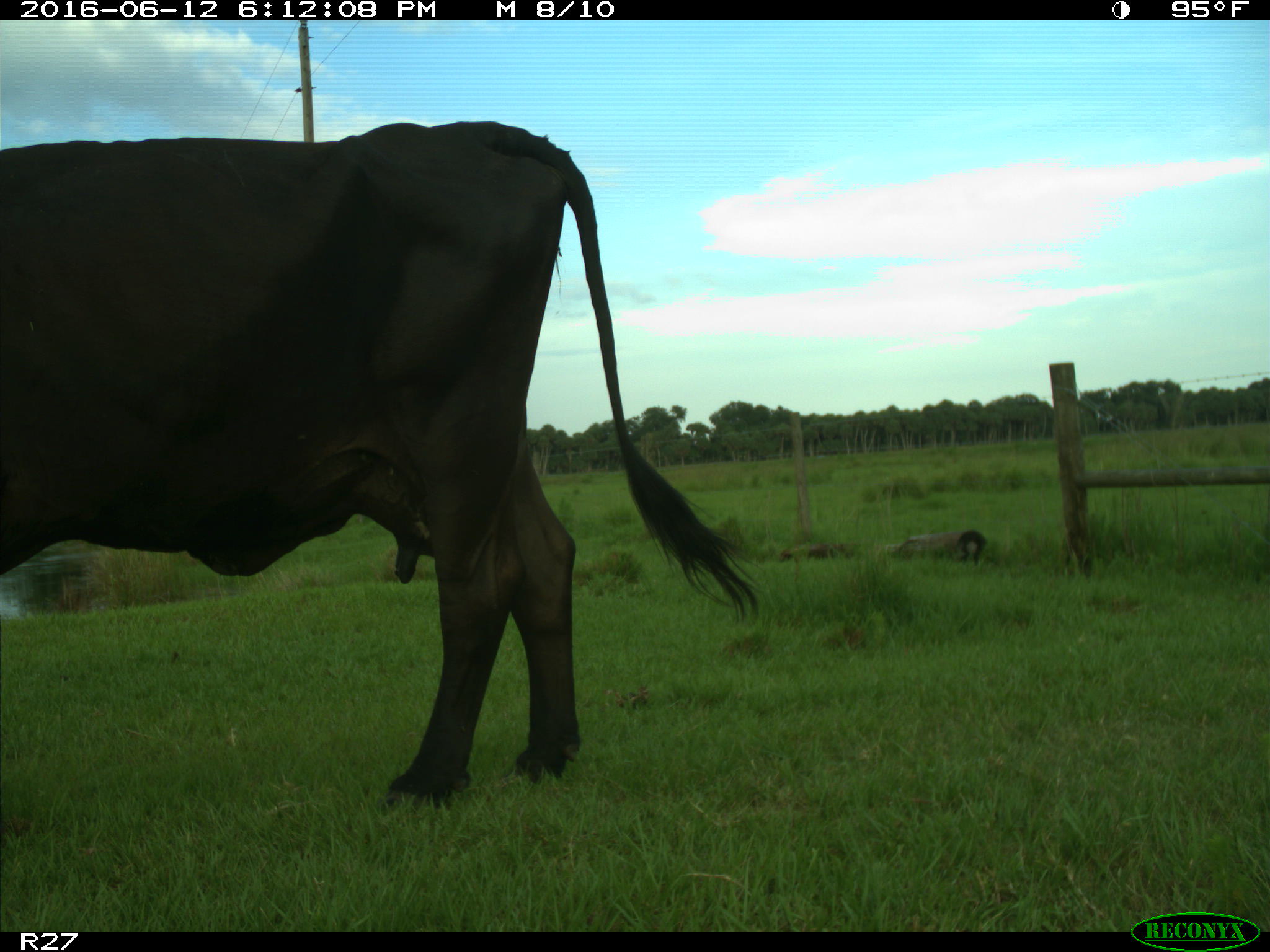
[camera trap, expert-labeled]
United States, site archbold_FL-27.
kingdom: Animalia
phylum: Chordata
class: Mammalia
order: Artiodactyla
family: Bovidae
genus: Bos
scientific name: Bos taurus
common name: domestic cow